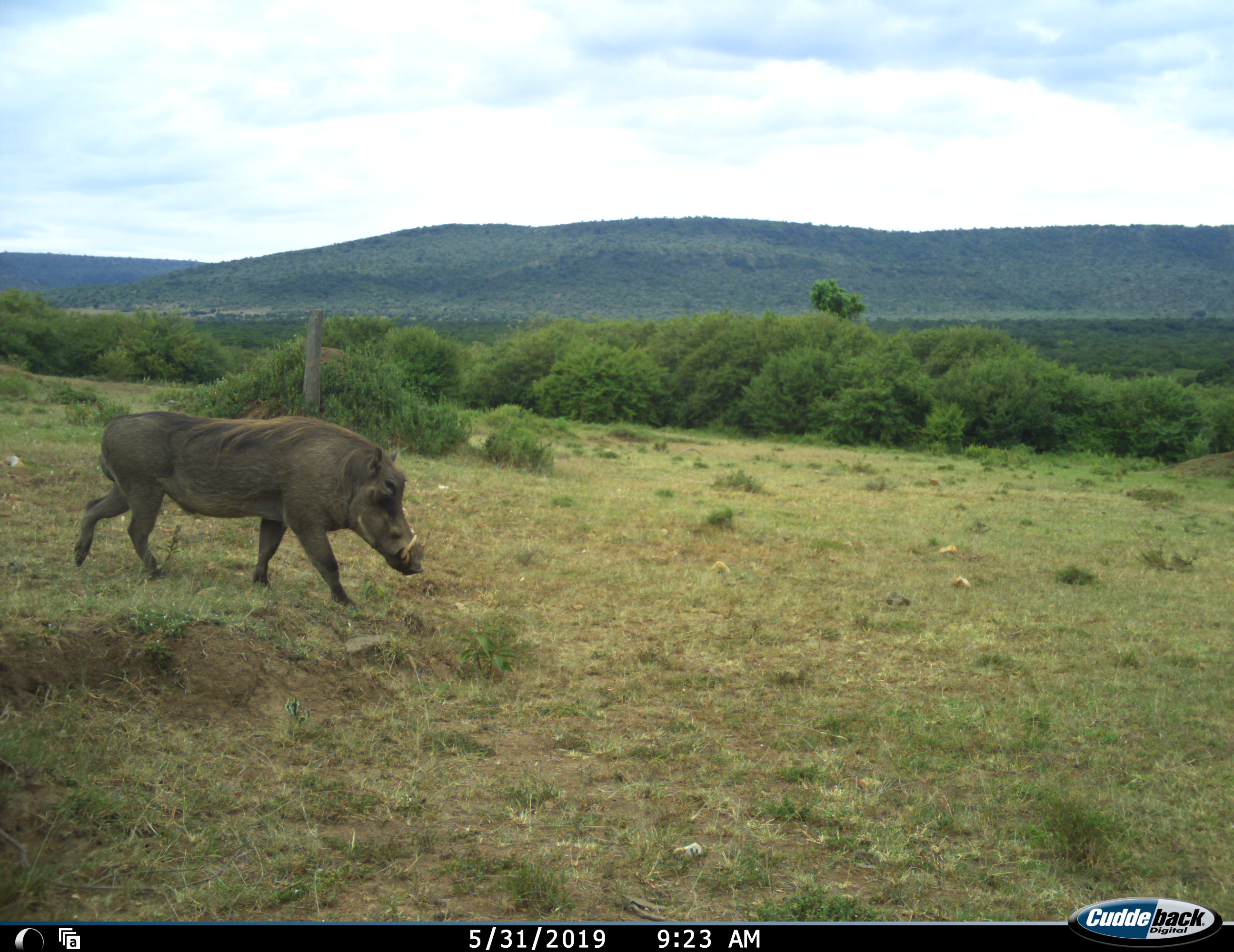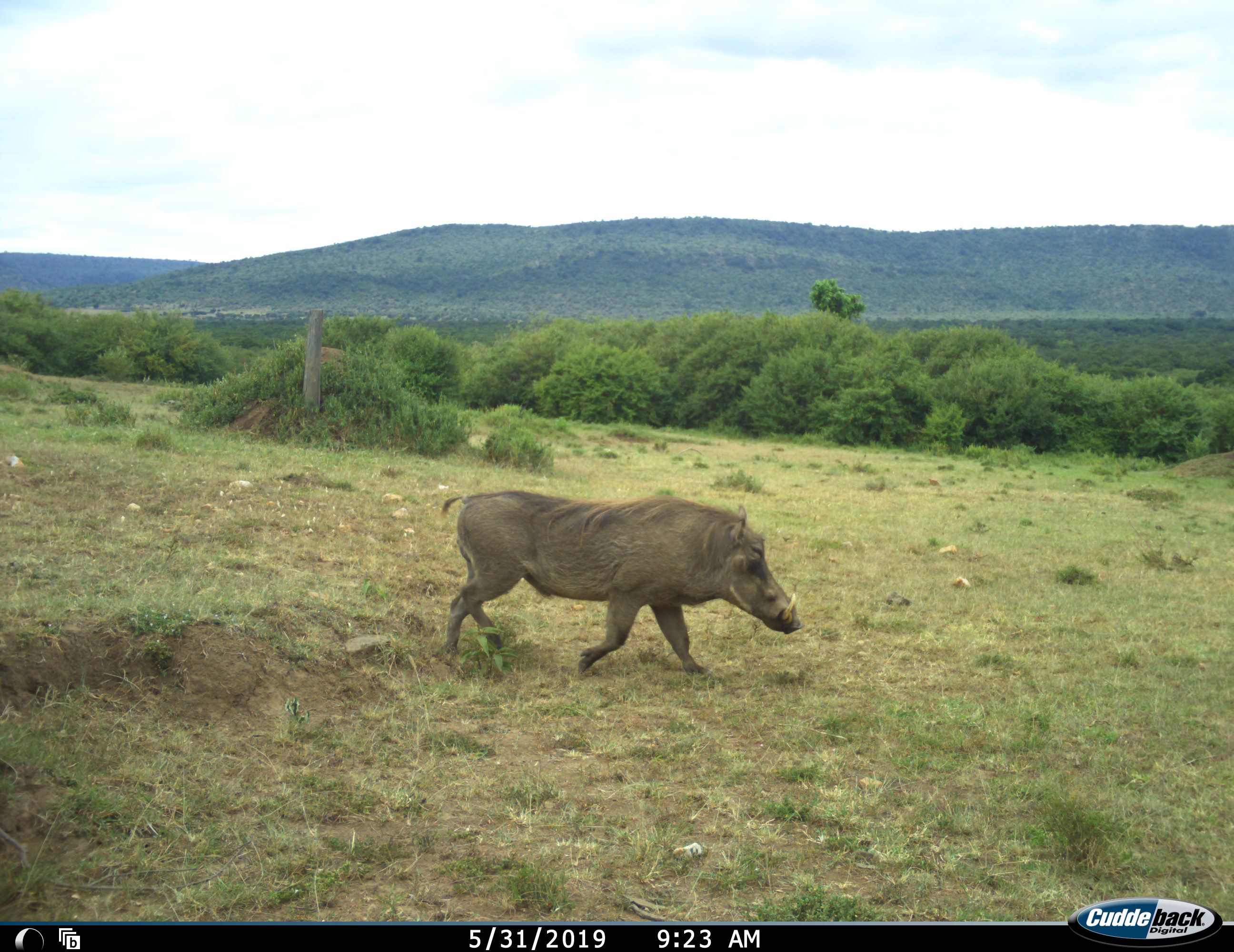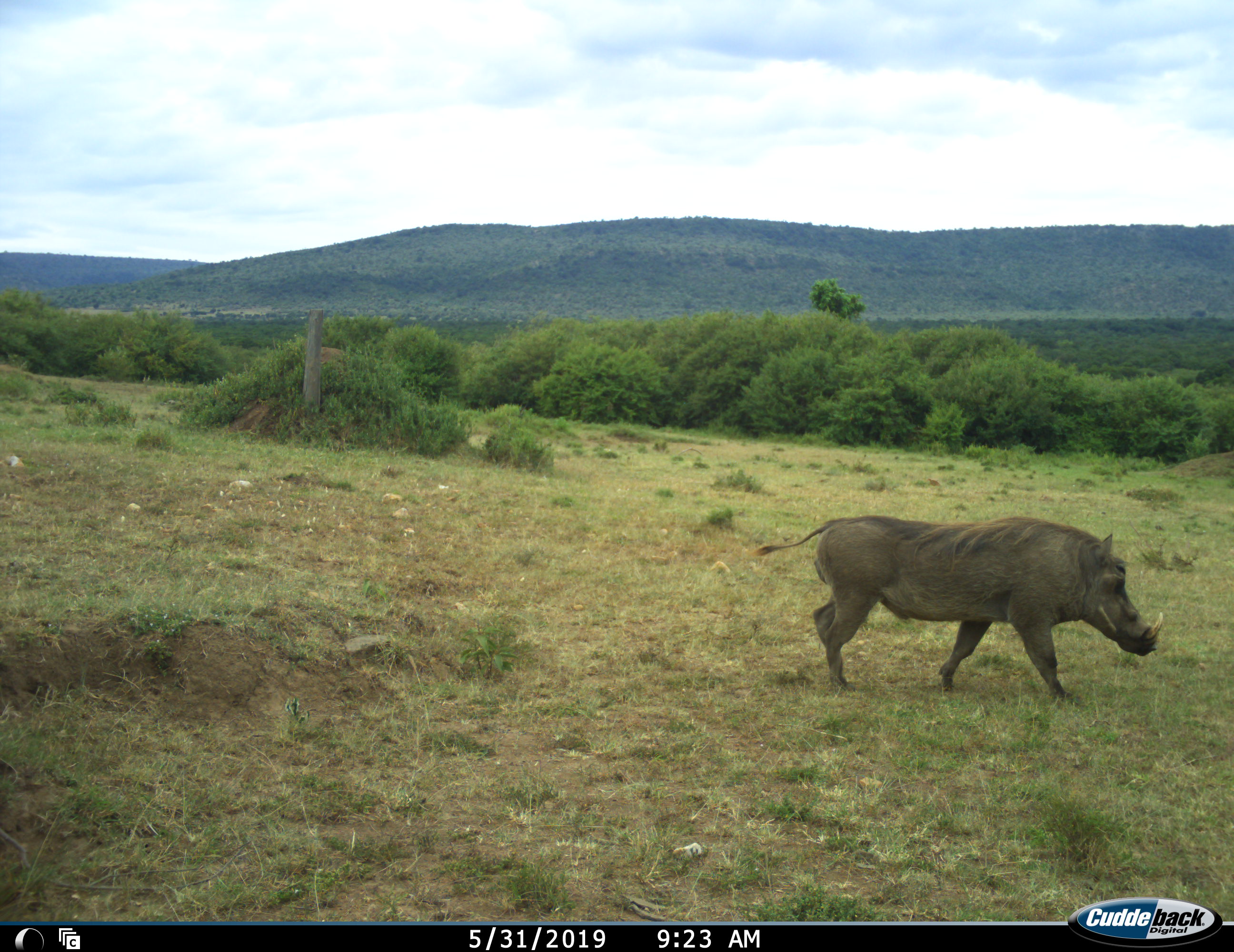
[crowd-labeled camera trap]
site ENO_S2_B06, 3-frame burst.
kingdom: Animalia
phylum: Chordata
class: Mammalia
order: Artiodactyla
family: Suidae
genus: Phacochoerus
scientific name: Phacochoerus africanus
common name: warthog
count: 1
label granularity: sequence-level